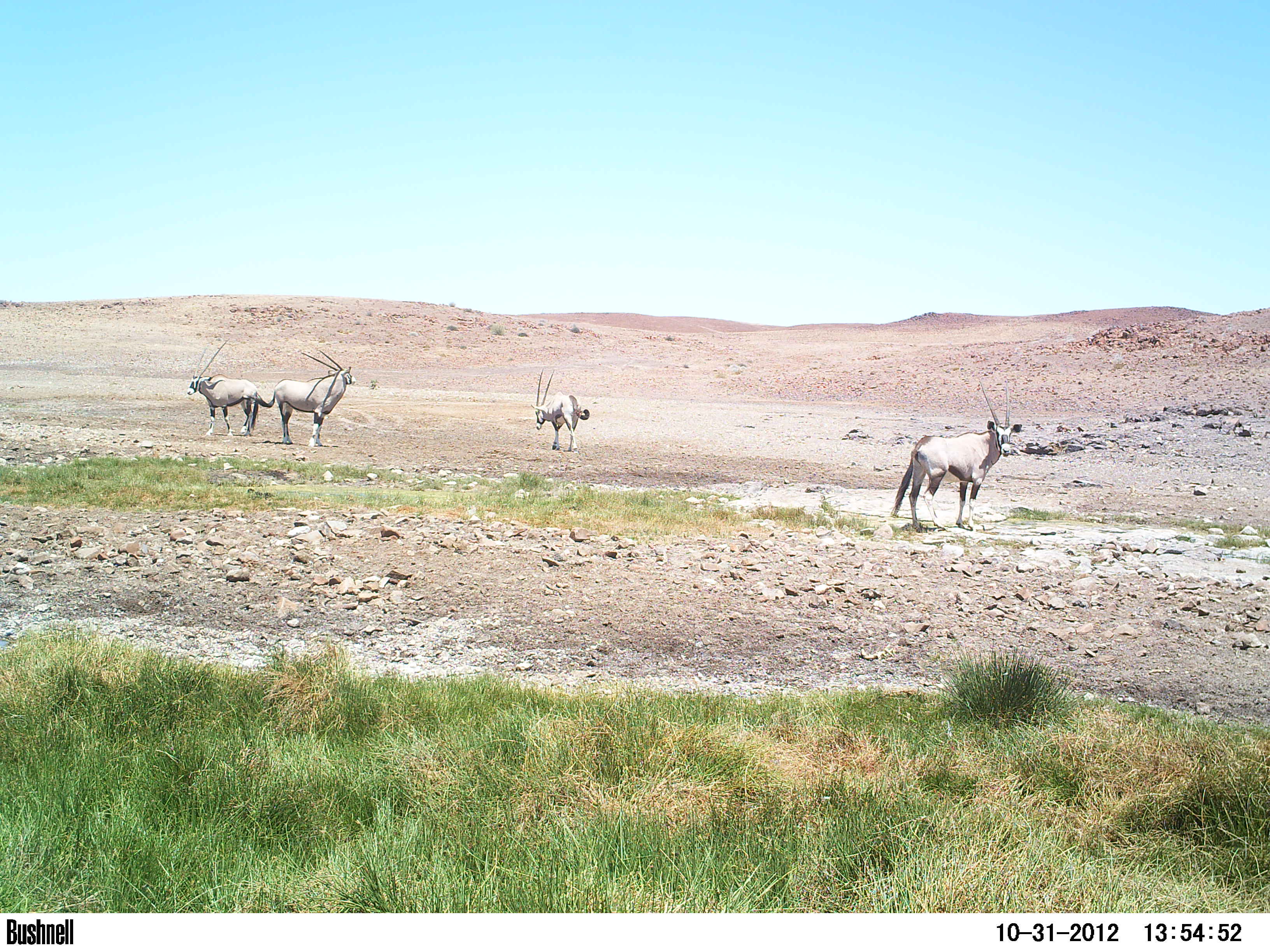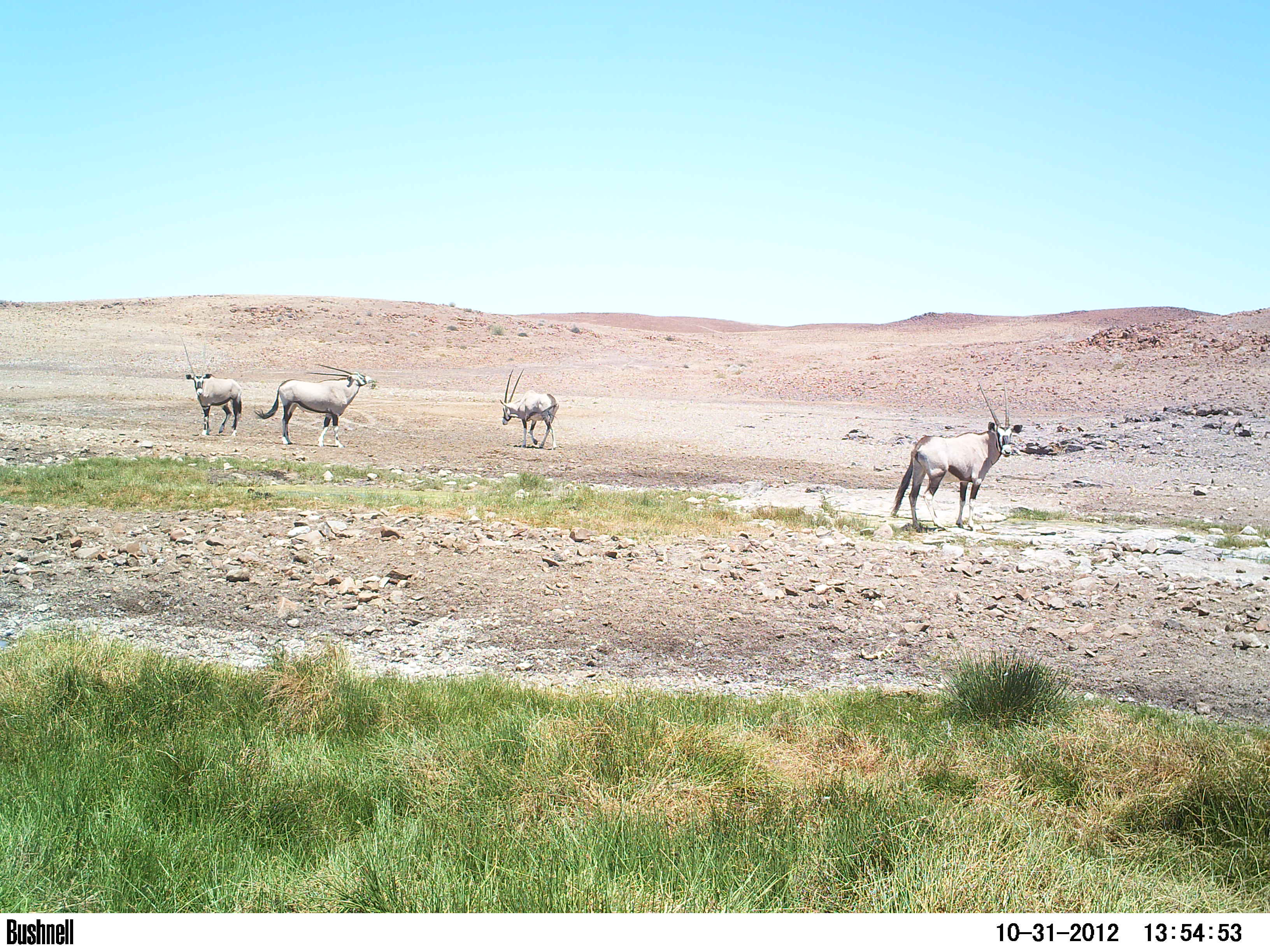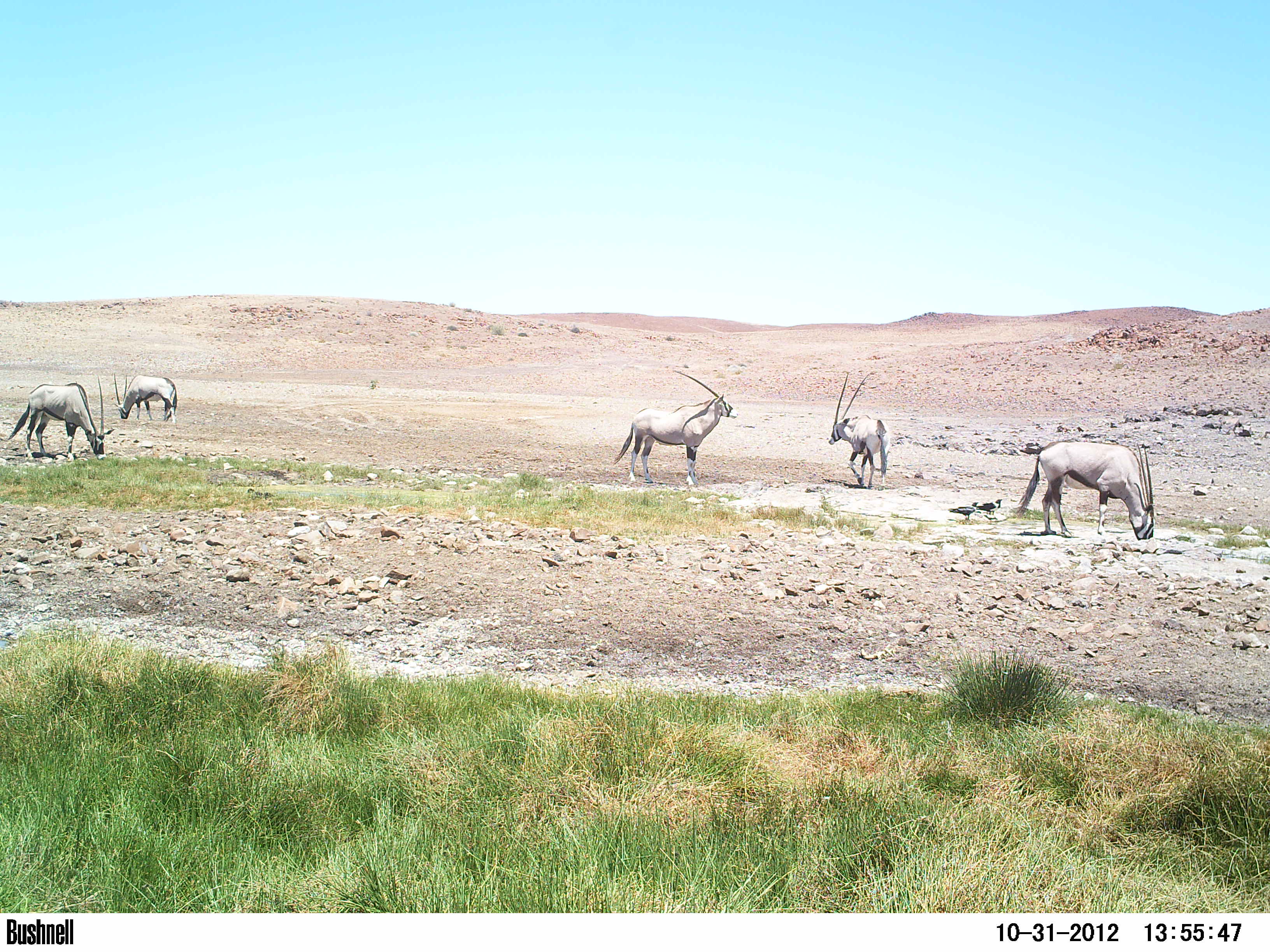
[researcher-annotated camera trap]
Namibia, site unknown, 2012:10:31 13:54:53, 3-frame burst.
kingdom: Animalia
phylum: Chordata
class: Mammalia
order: Artiodactyla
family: Bovidae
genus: Oryx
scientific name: Oryx gazella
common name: gemsbok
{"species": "Oryx gazella (gemsbok)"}